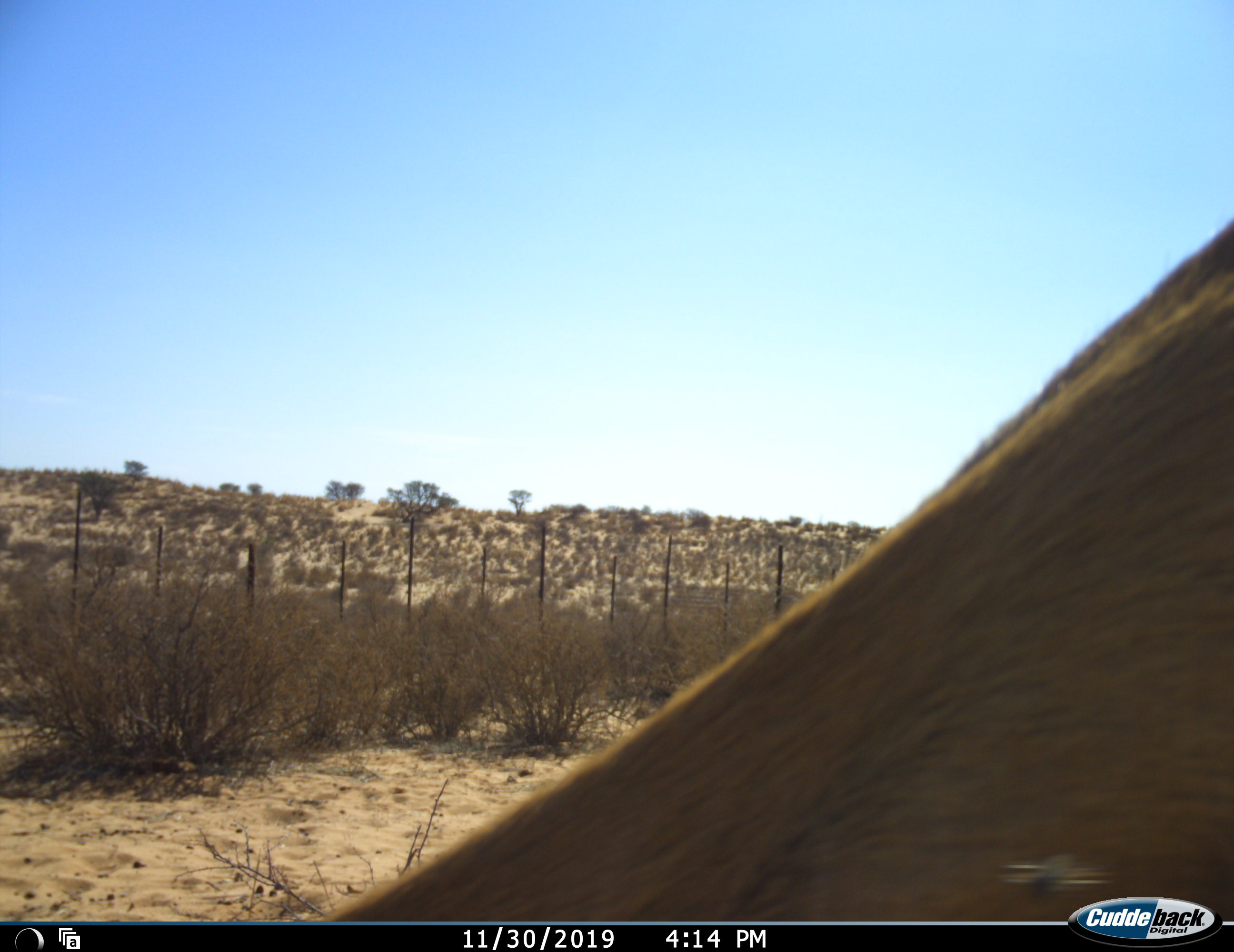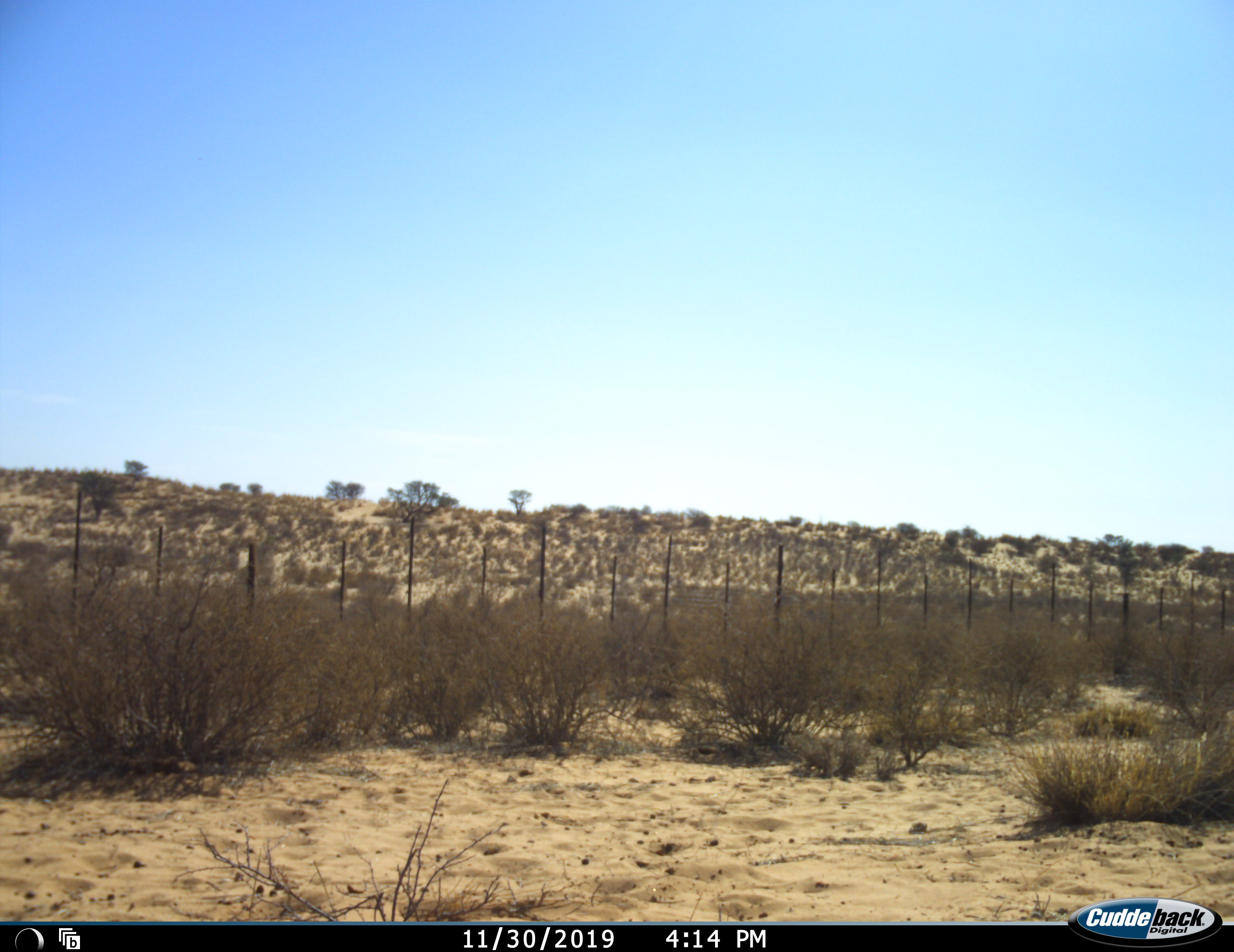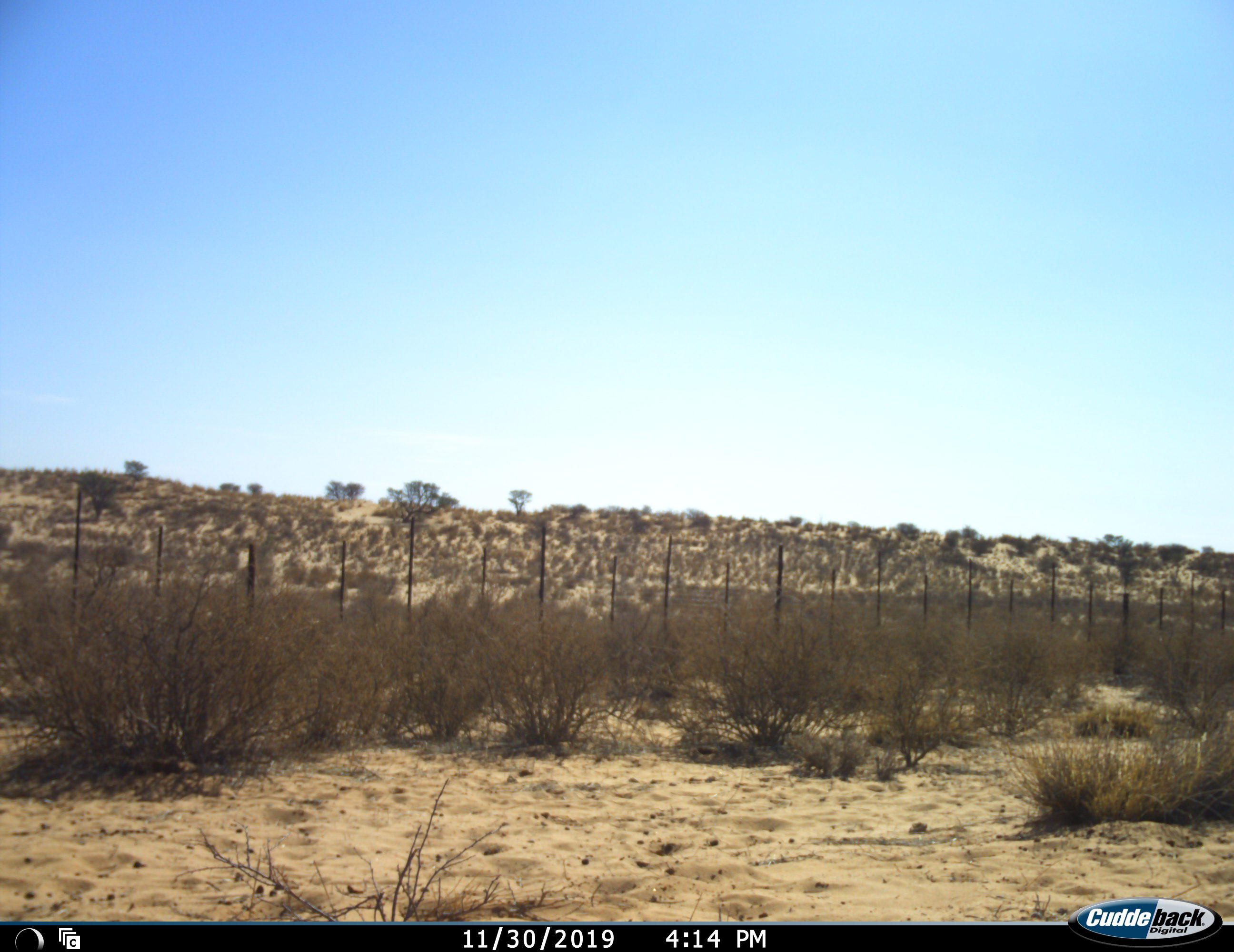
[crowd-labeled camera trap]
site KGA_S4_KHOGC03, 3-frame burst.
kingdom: Animalia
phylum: Chordata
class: Mammalia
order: Artiodactyla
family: Bovidae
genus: Antidorcas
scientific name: Antidorcas marsupialis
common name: springbok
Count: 1.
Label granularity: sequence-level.